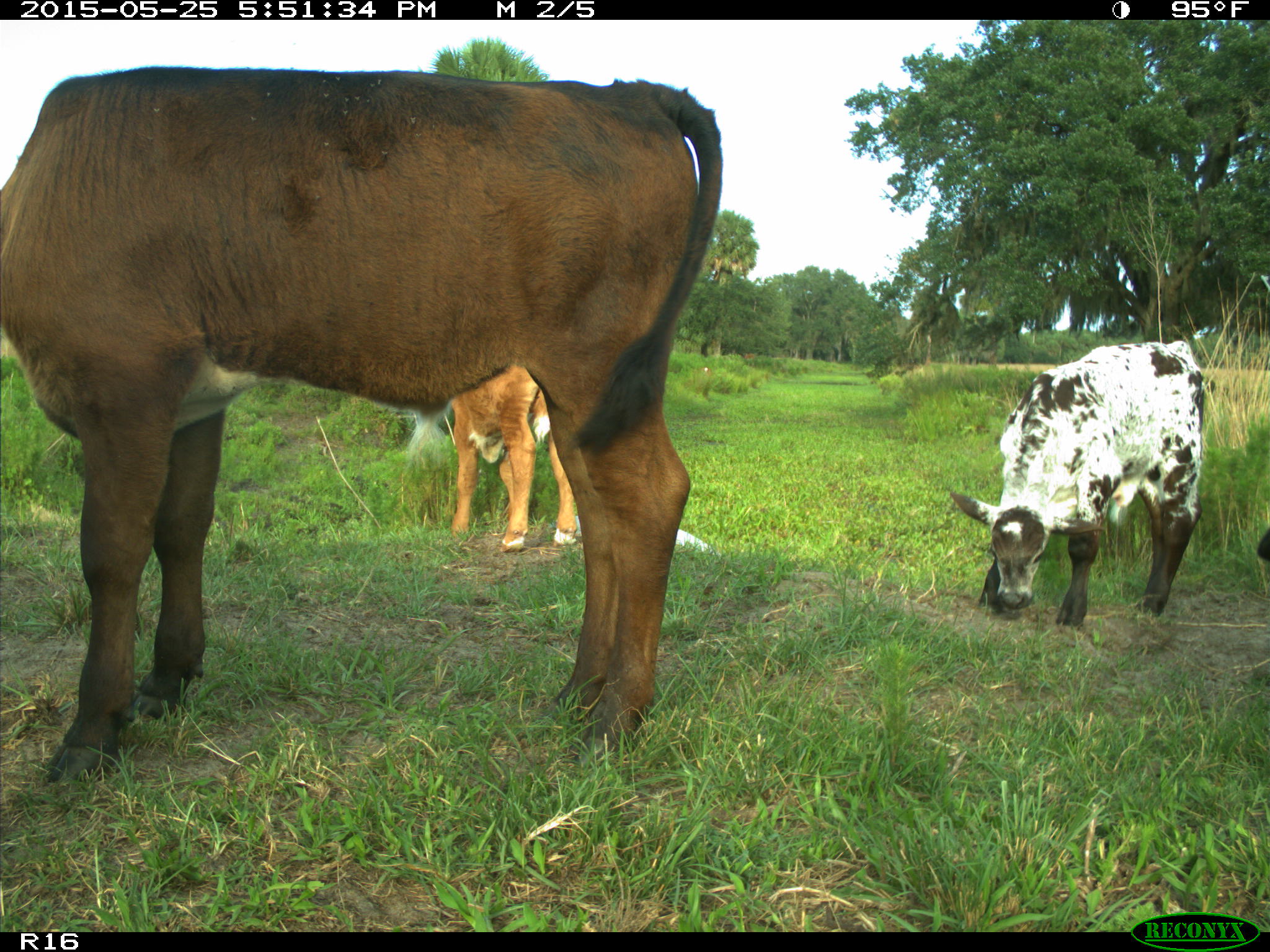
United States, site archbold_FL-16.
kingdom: Animalia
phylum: Chordata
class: Mammalia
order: Artiodactyla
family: Bovidae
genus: Bos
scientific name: Bos taurus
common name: domestic cow